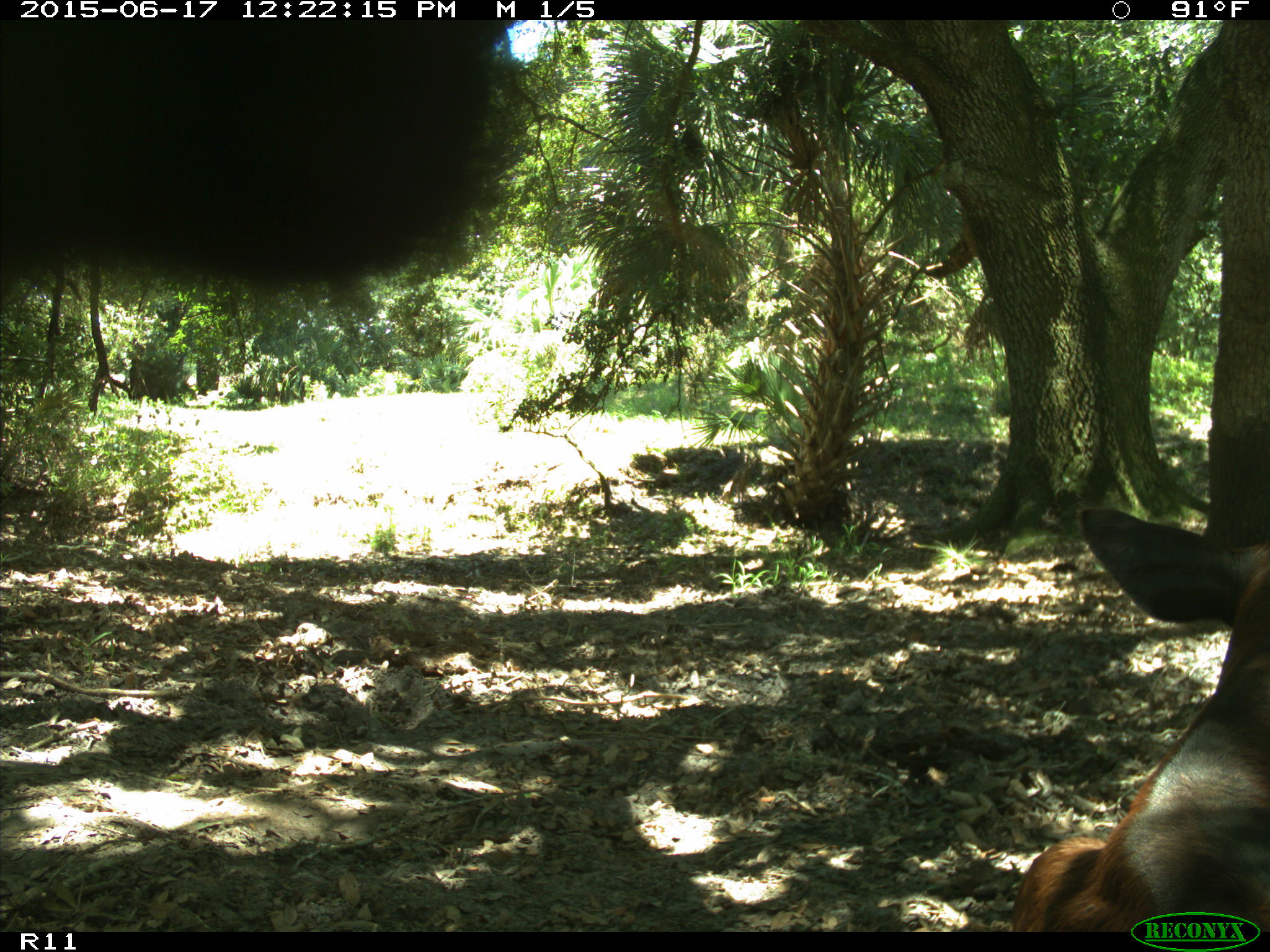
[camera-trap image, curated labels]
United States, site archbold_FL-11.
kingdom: Animalia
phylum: Chordata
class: Mammalia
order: Artiodactyla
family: Bovidae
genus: Bos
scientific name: Bos taurus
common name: domestic cow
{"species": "Bos taurus (domestic cow)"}